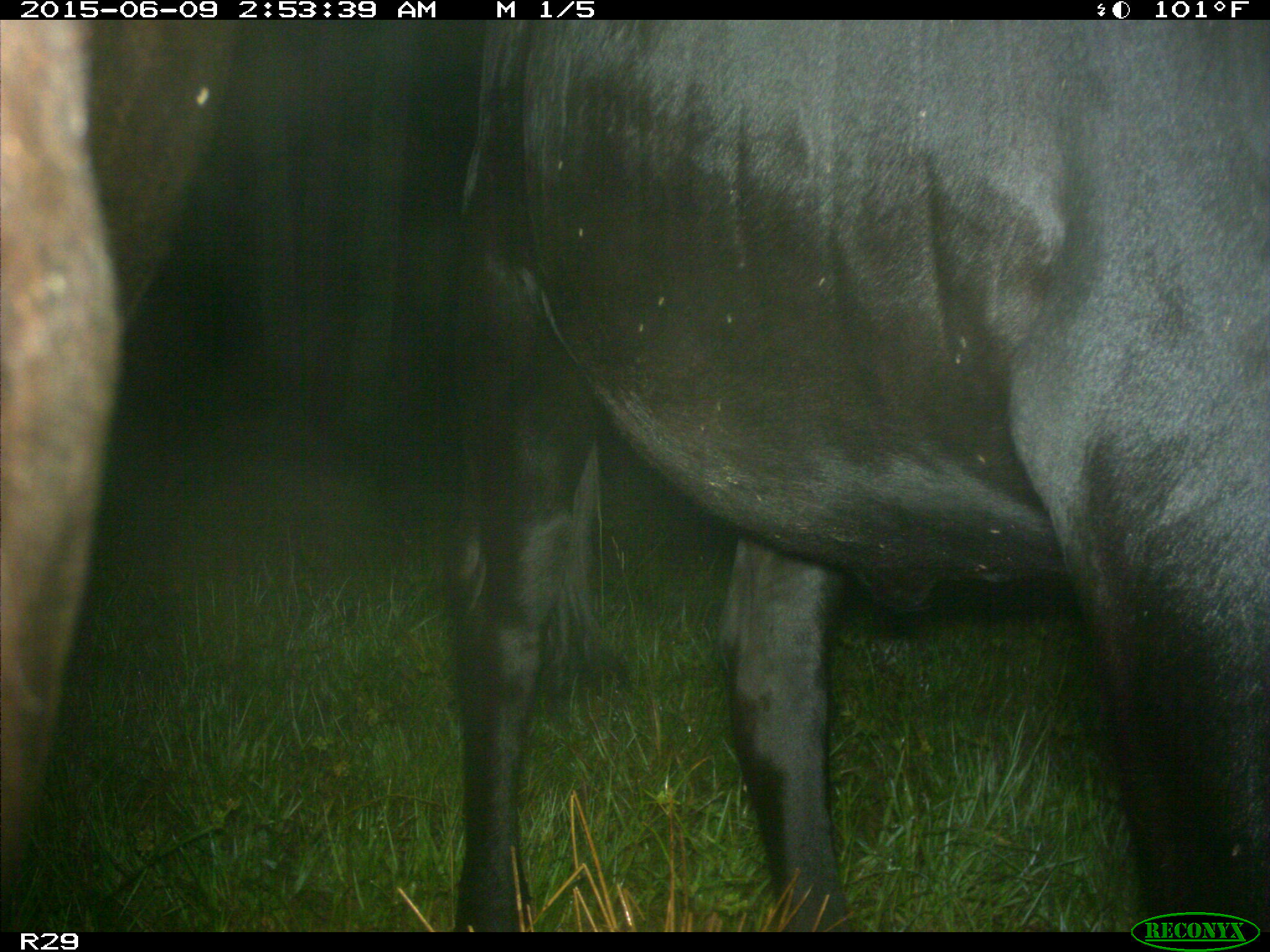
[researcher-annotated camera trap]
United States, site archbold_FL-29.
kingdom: Animalia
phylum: Chordata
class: Mammalia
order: Artiodactyla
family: Bovidae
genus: Bos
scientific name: Bos taurus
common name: domestic cow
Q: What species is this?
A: Bos taurus (domestic cow).